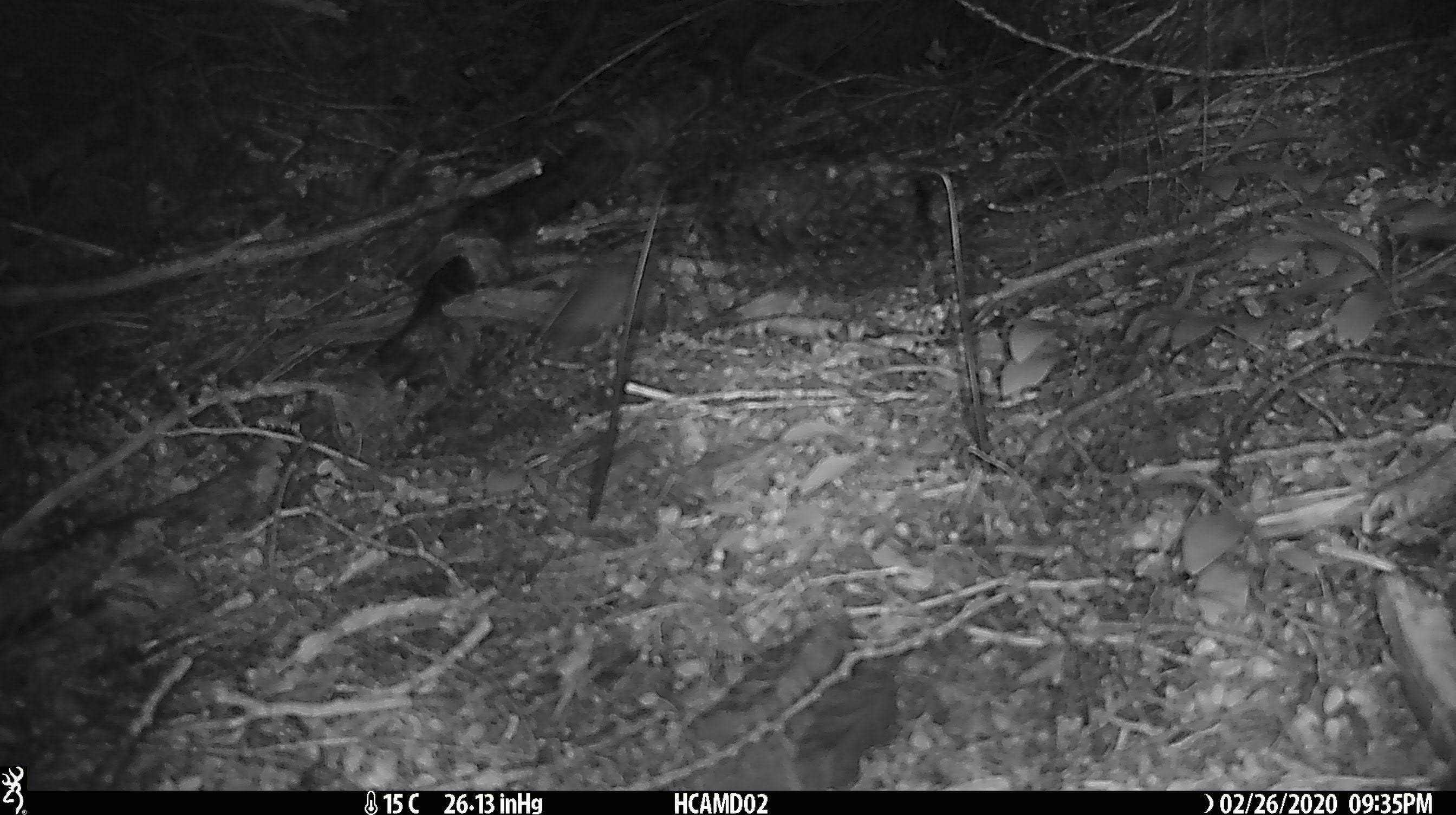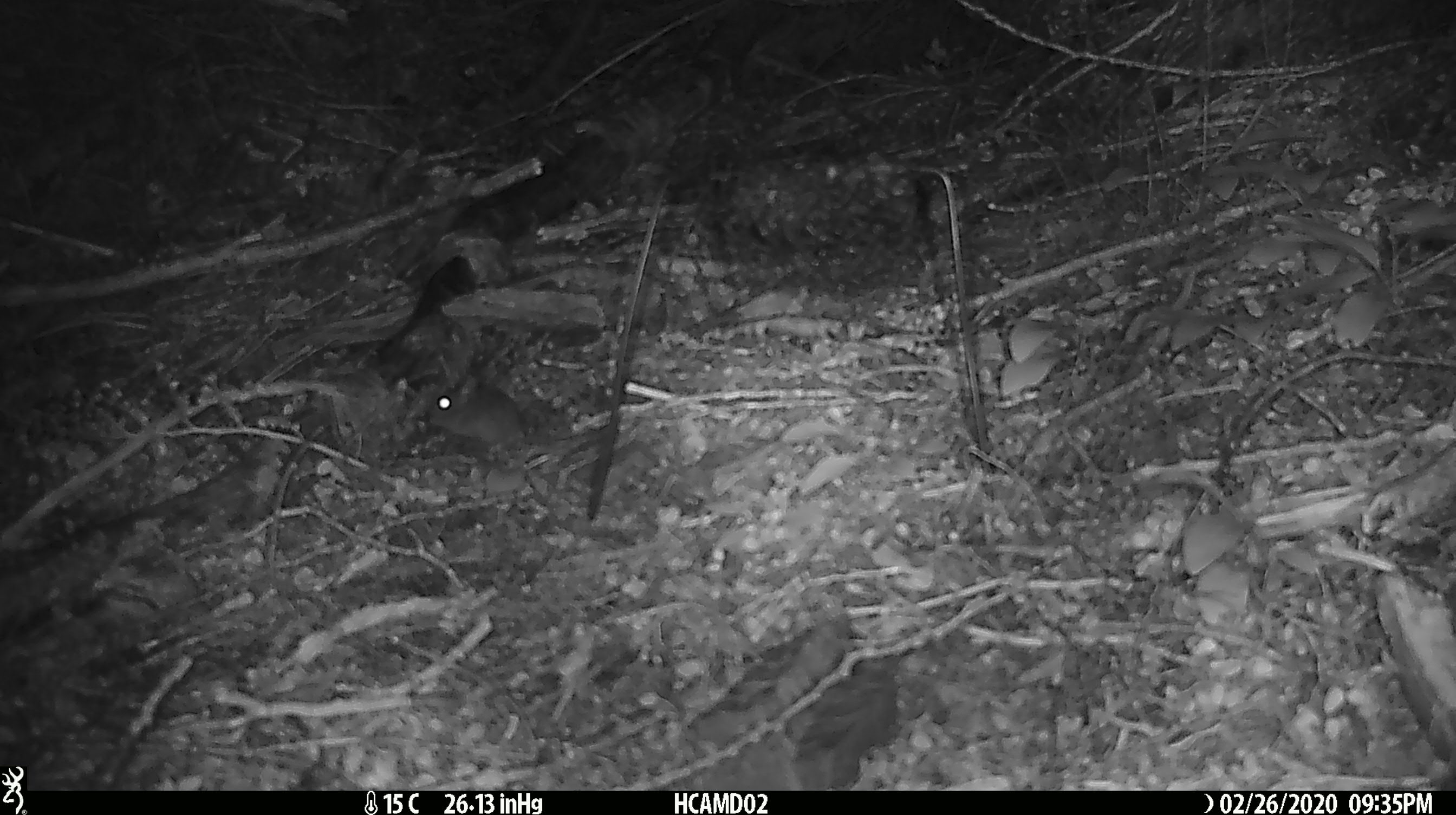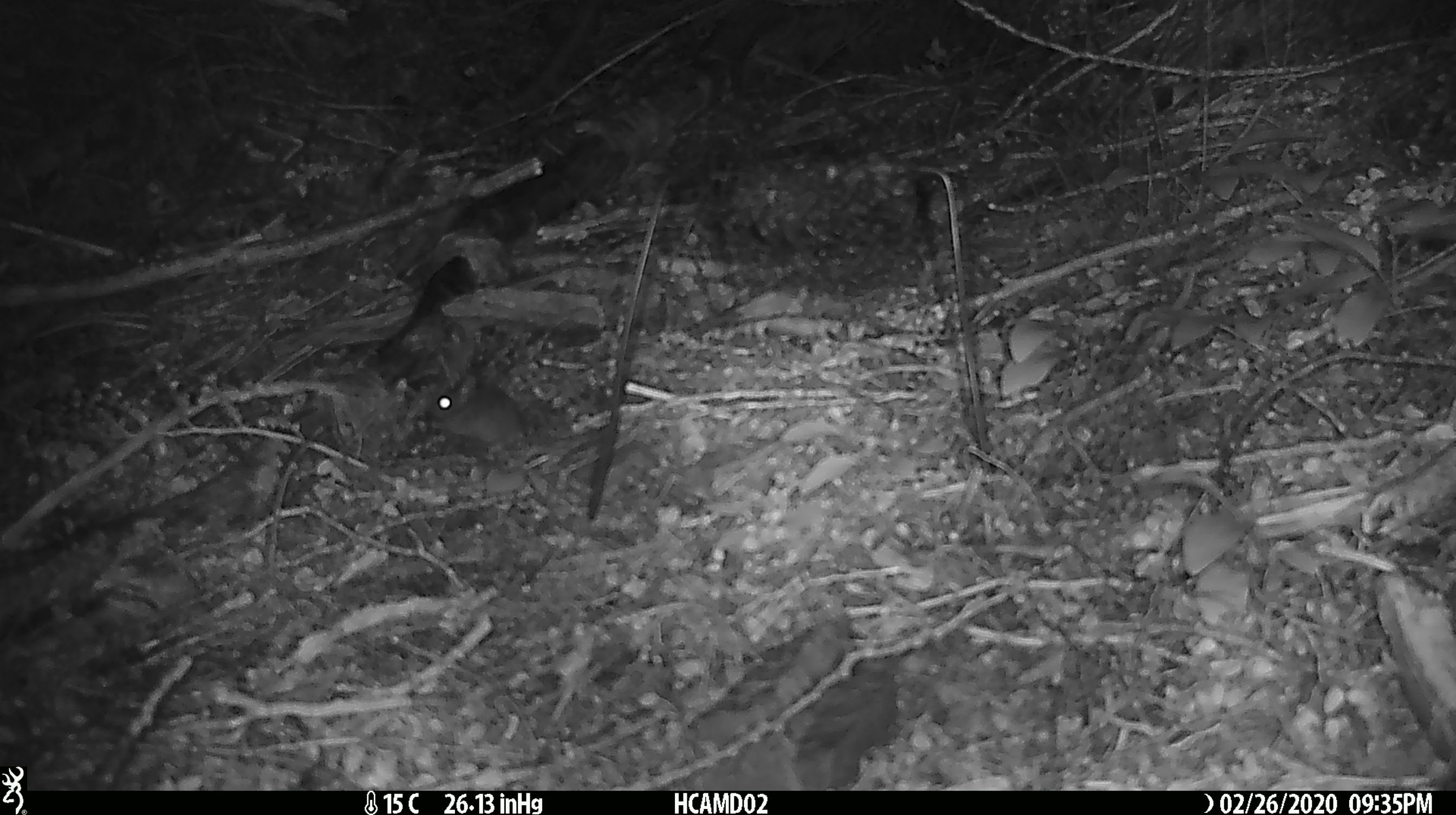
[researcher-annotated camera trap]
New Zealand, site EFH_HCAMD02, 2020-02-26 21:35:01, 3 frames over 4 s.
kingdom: Animalia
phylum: Chordata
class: Mammalia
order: Rodentia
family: Muridae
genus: Mus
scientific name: Mus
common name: mouse